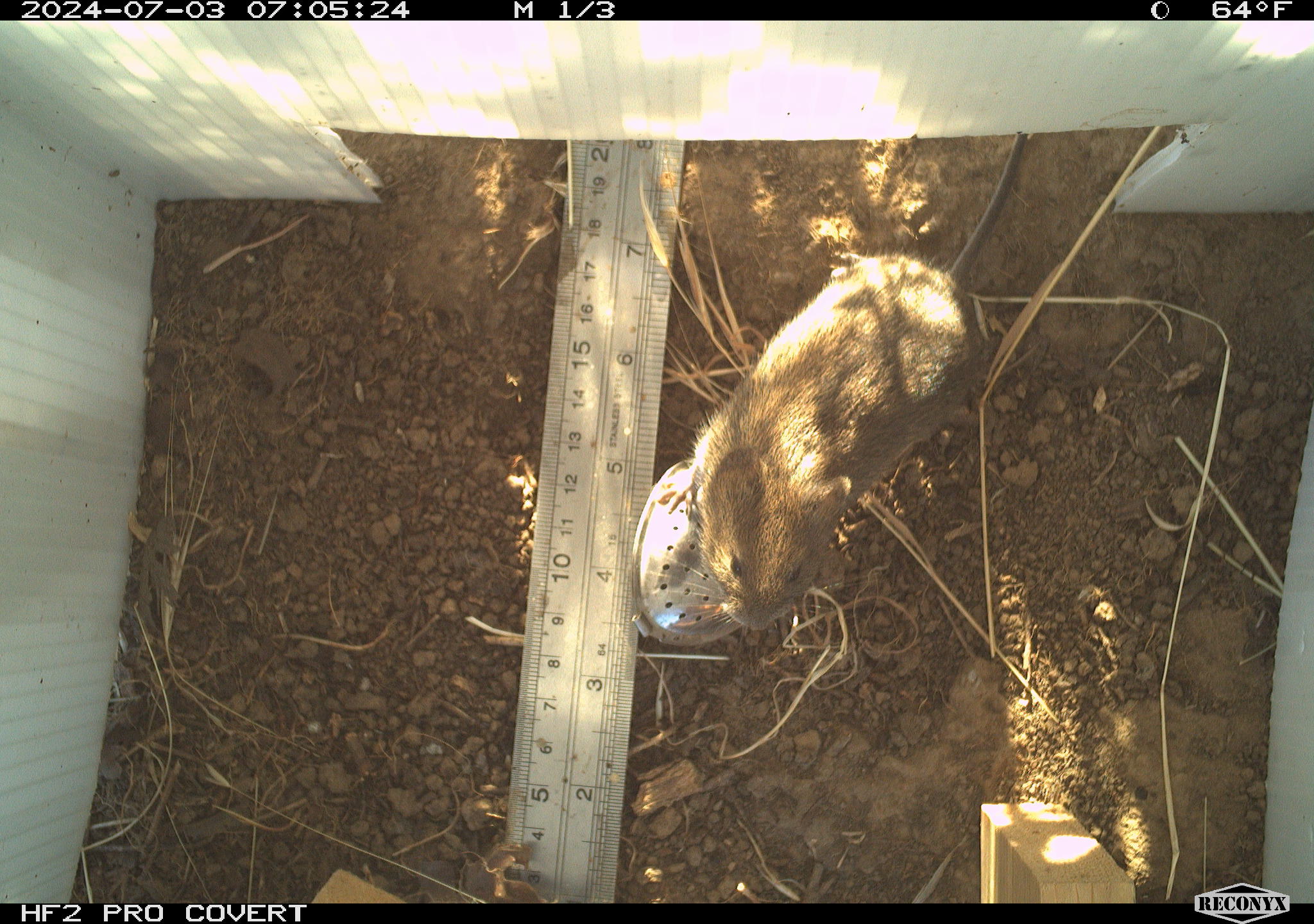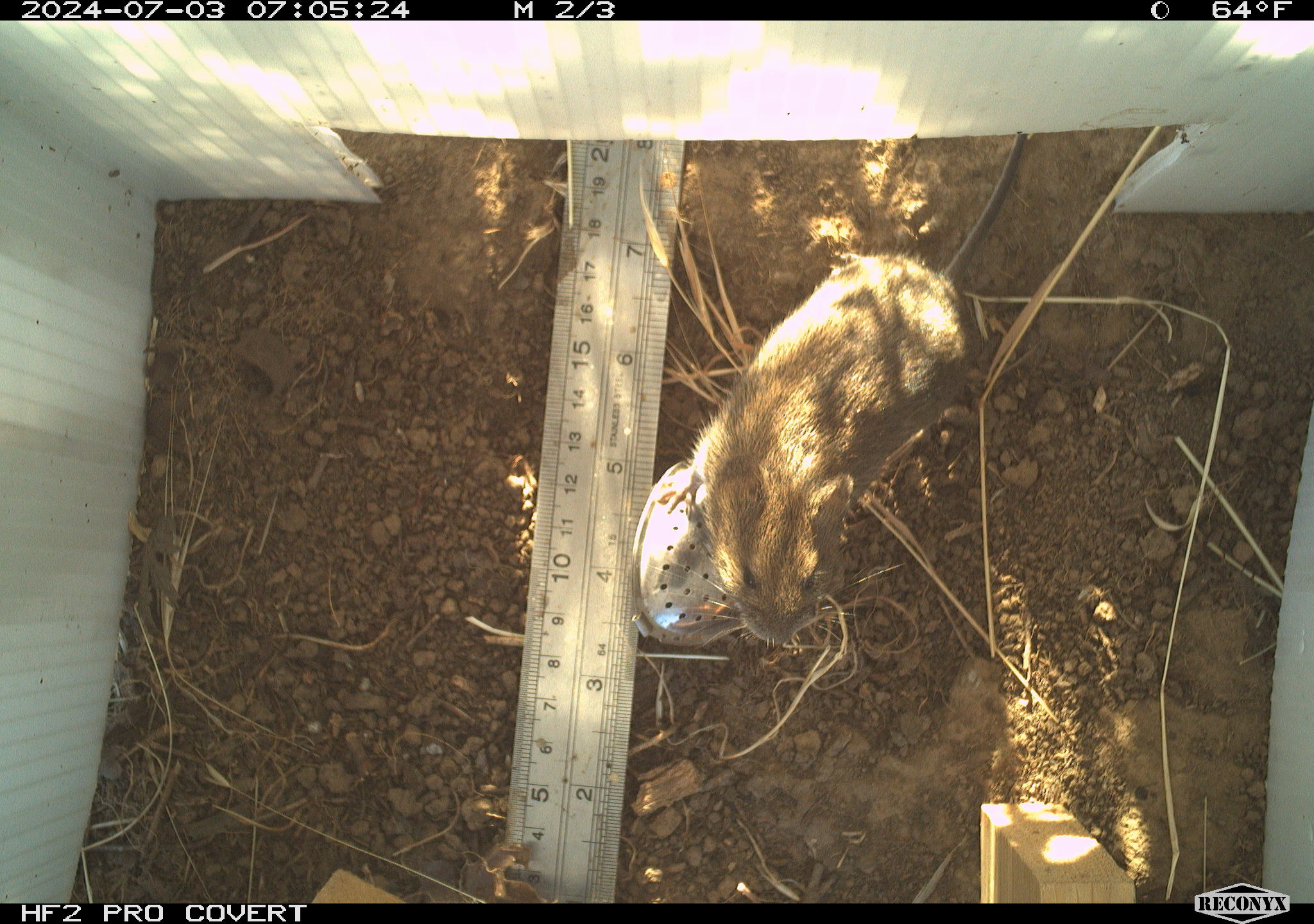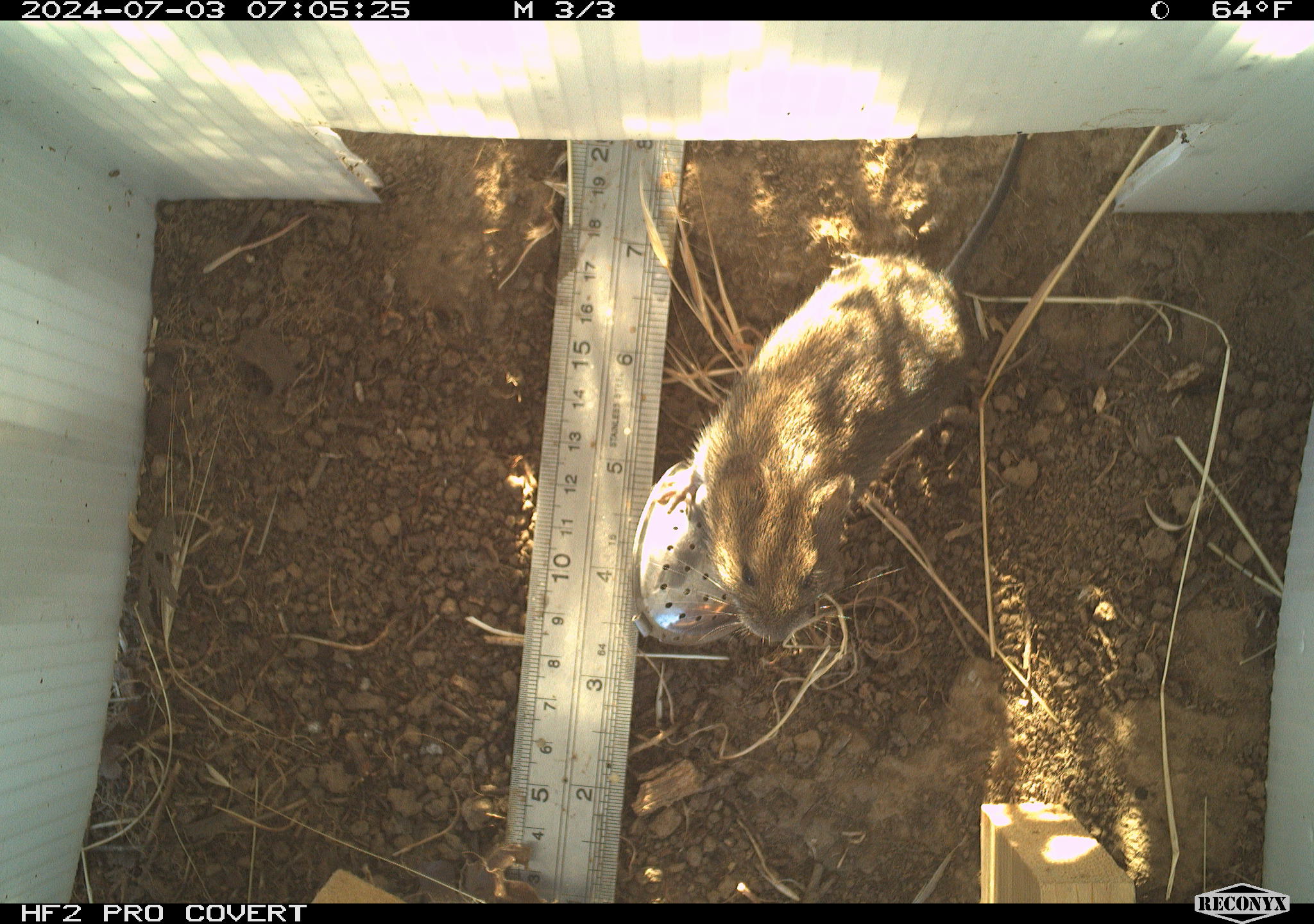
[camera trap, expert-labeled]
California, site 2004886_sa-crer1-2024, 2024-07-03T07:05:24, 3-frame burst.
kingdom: Animalia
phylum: Chordata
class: Mammalia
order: Rodentia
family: Cricetidae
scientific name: Arvicolinae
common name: voles, lemmings, and muskrats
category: arvicolinae subfamily